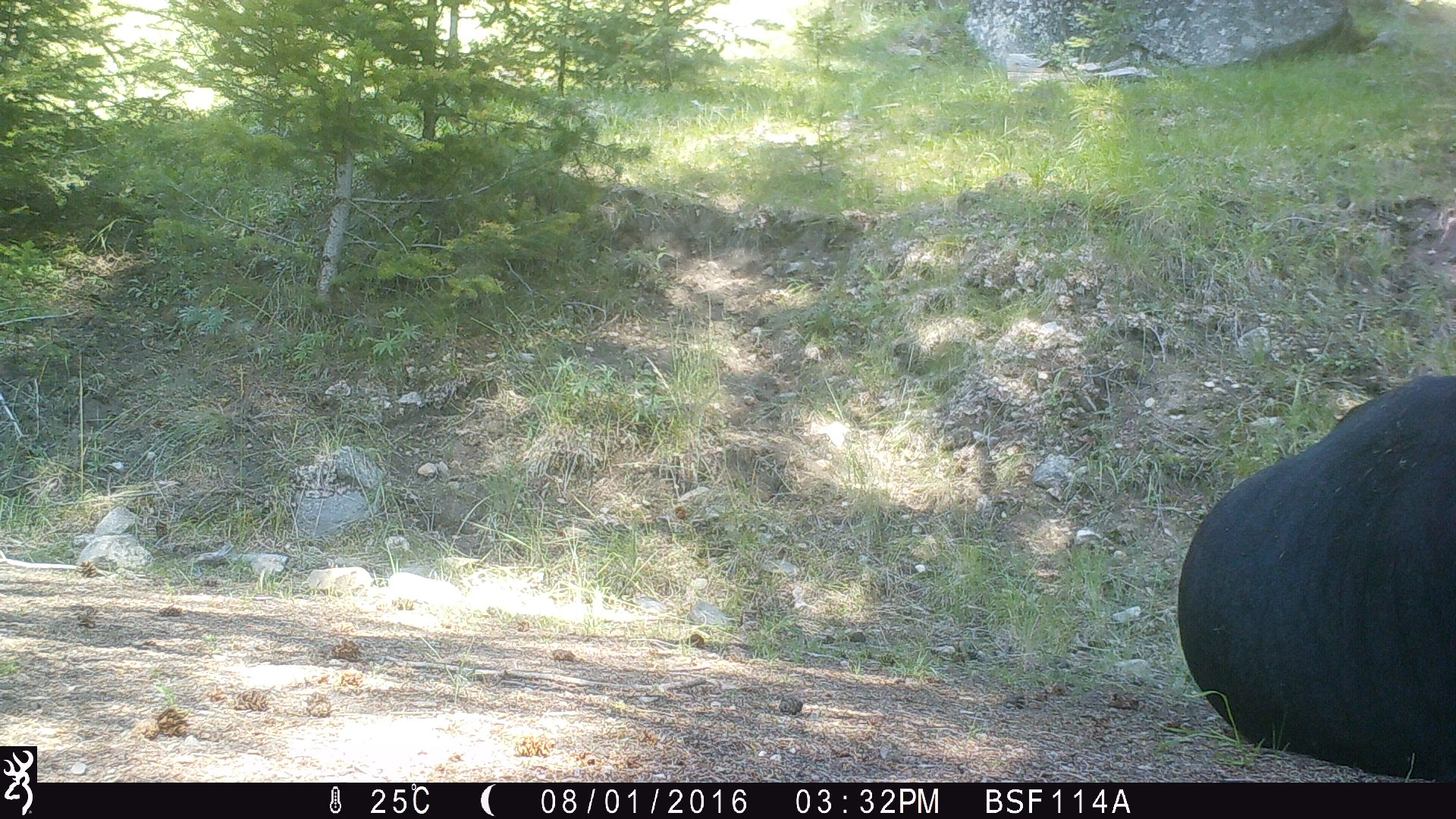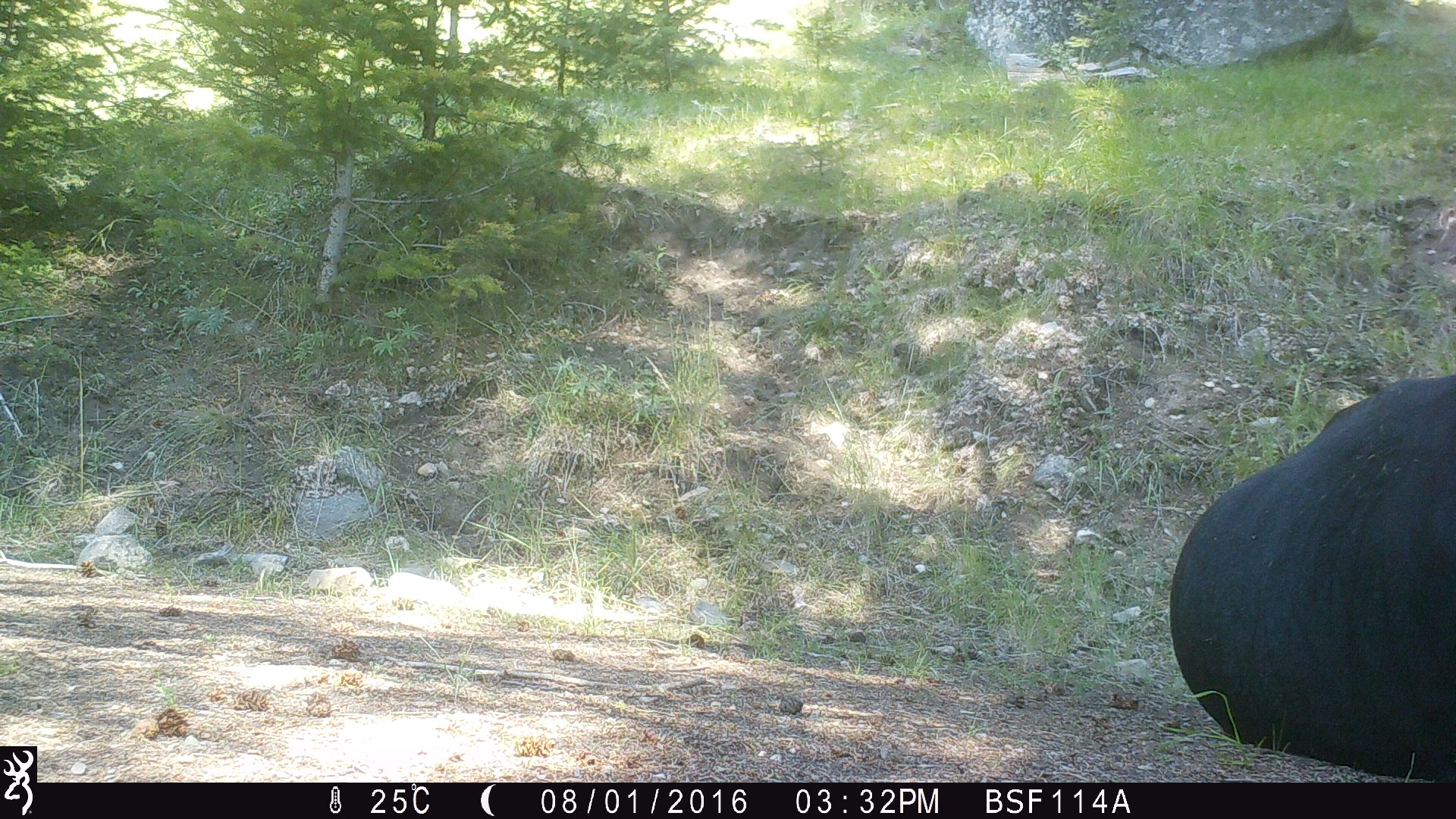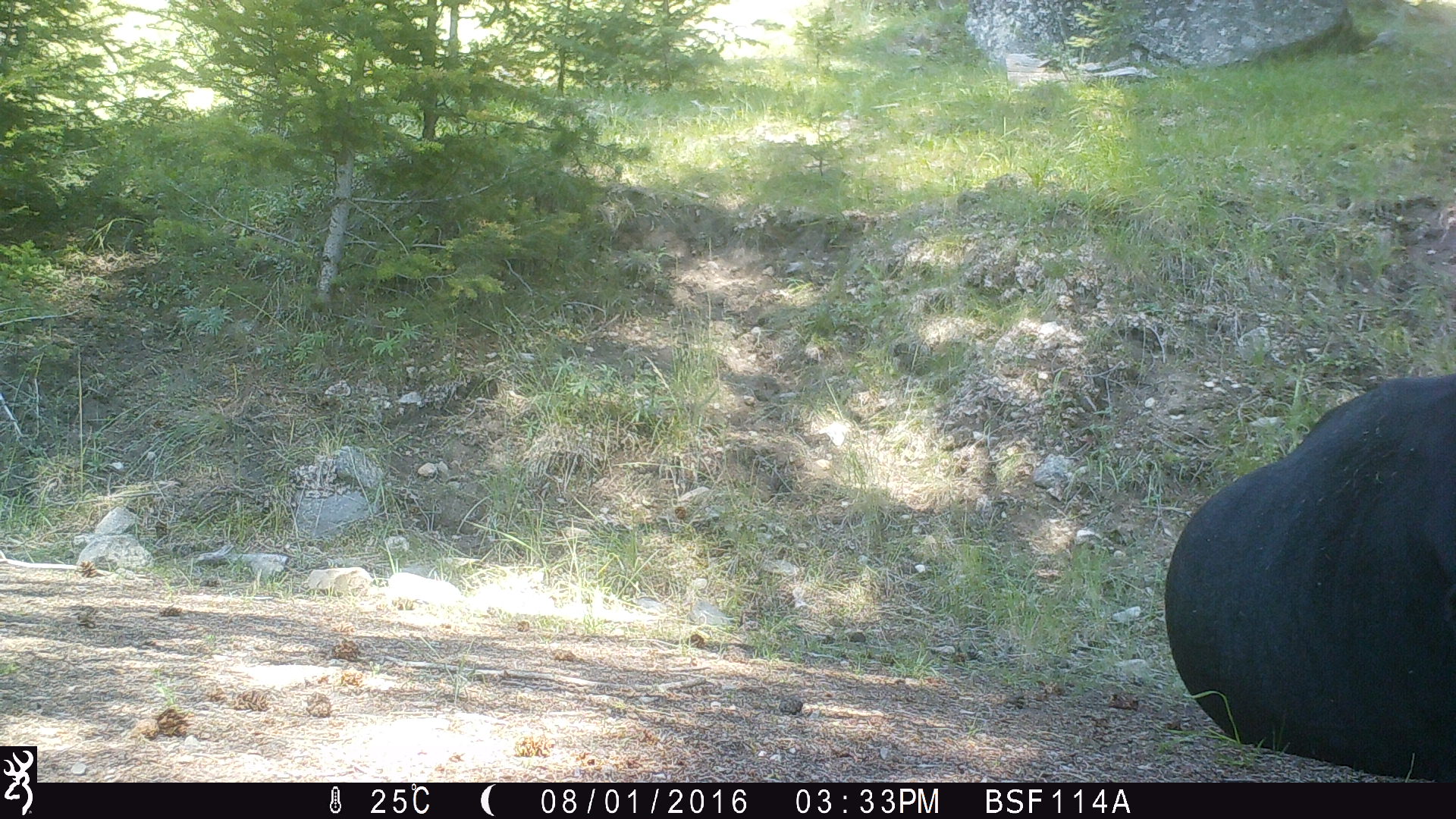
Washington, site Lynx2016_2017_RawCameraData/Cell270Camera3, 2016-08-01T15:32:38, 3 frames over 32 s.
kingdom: Animalia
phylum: Chordata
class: Mammalia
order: Artiodactyla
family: Bovidae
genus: Bos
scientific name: Bos taurus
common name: domestic cattle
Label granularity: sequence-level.